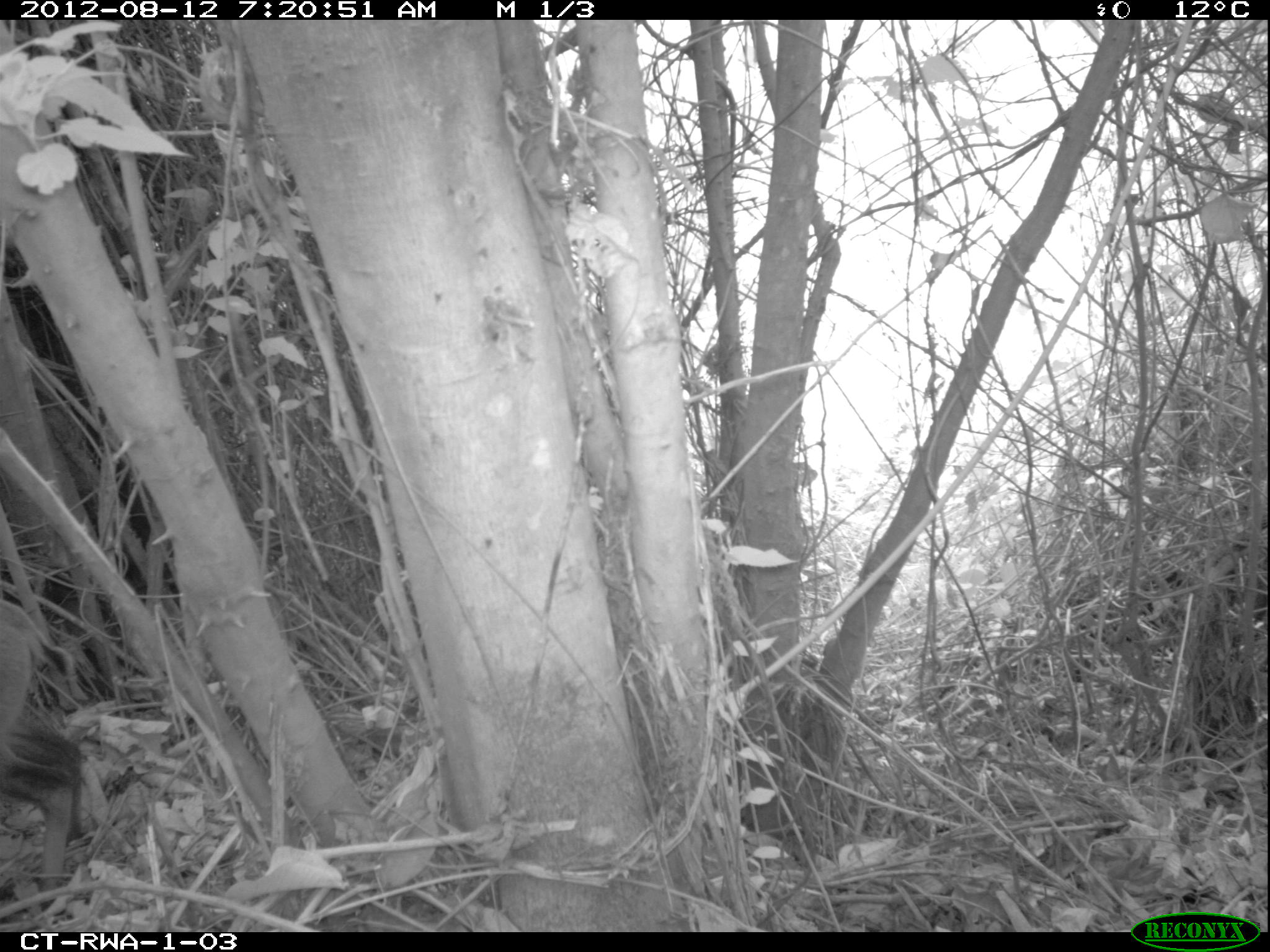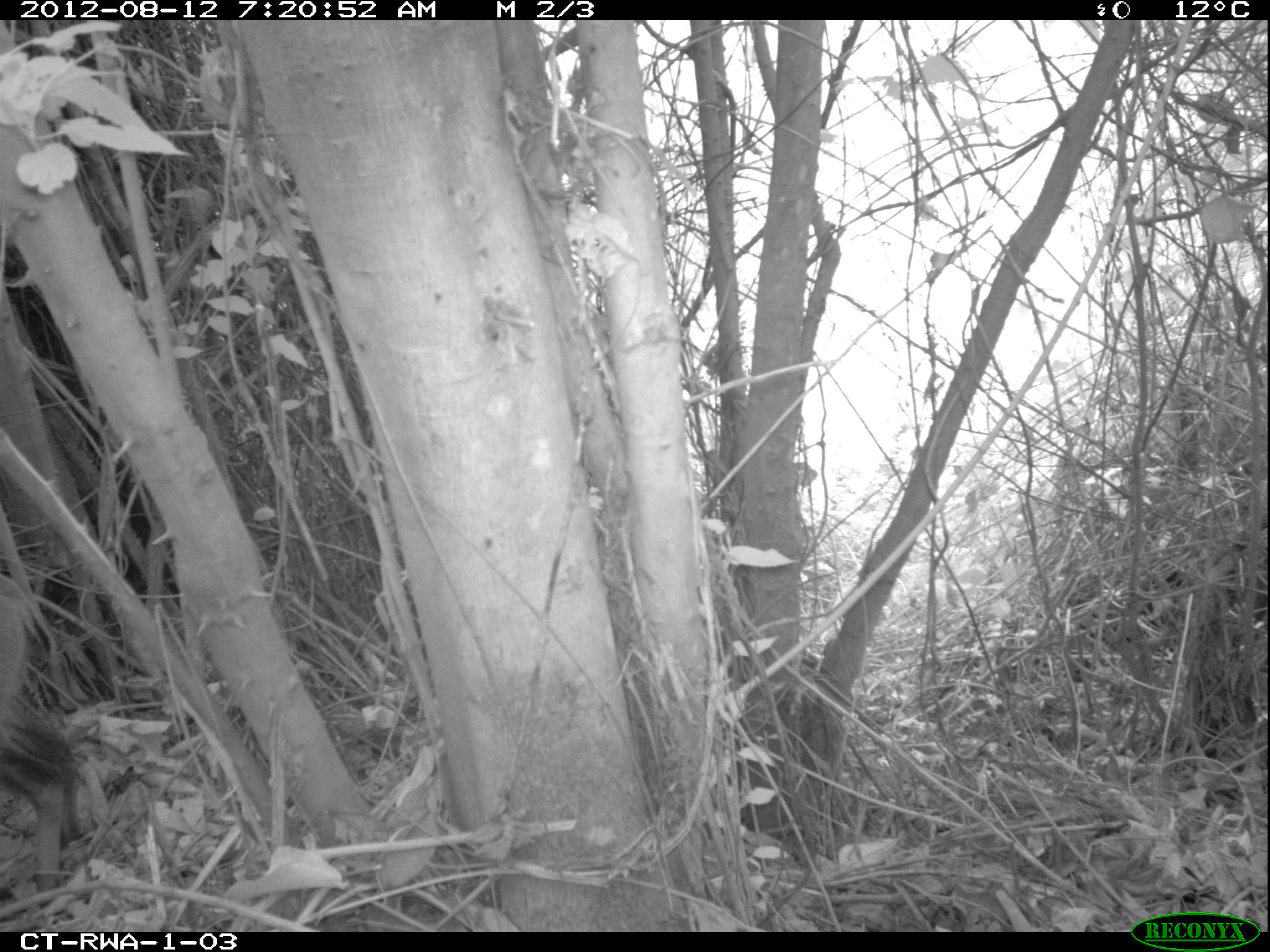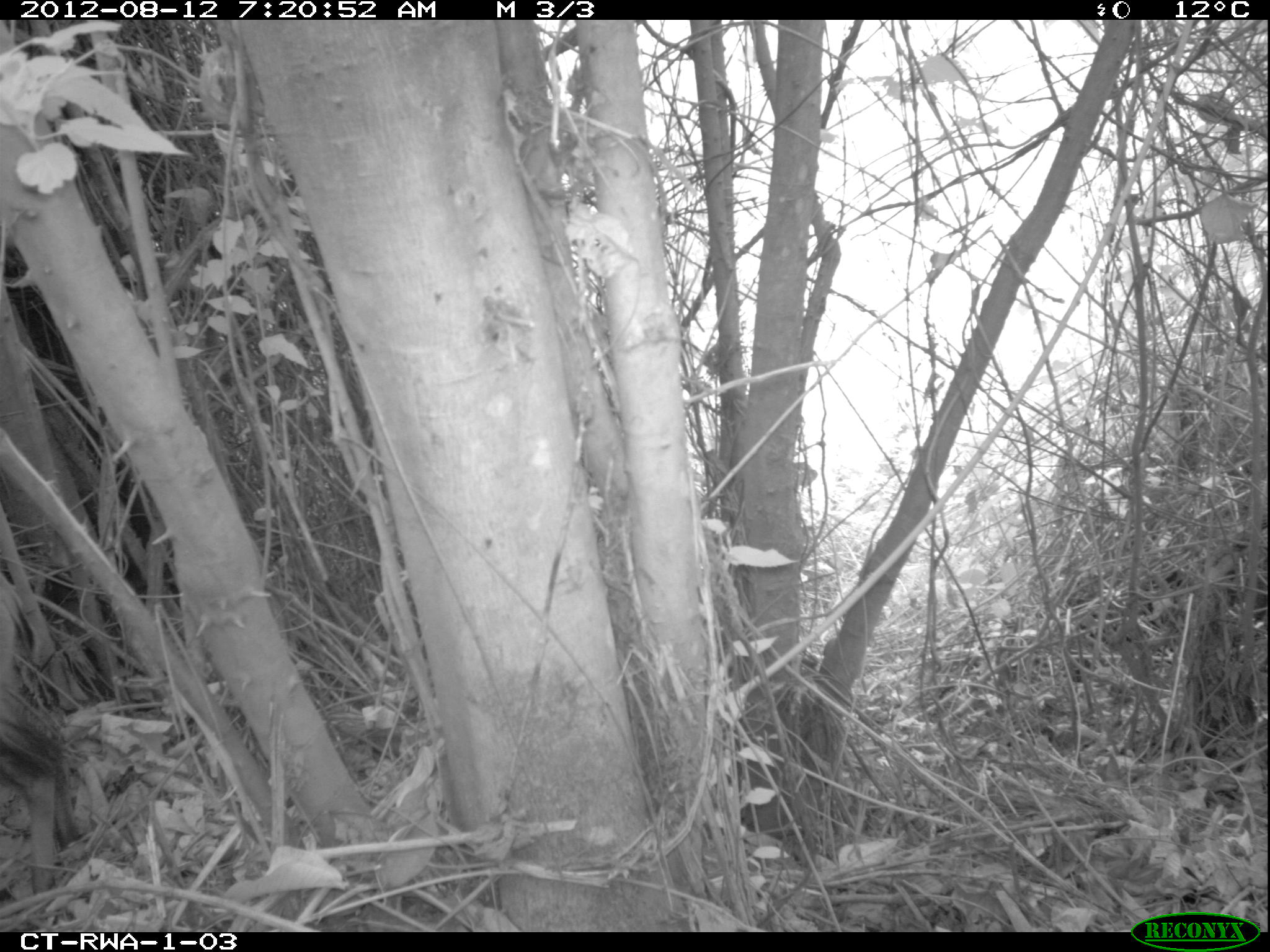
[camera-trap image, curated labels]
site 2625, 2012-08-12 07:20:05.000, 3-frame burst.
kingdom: Animalia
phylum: Chordata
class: Mammalia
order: Artiodactyla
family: Bovidae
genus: Cephalophus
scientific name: Cephalophus nigrifrons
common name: black-fronted duiker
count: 1